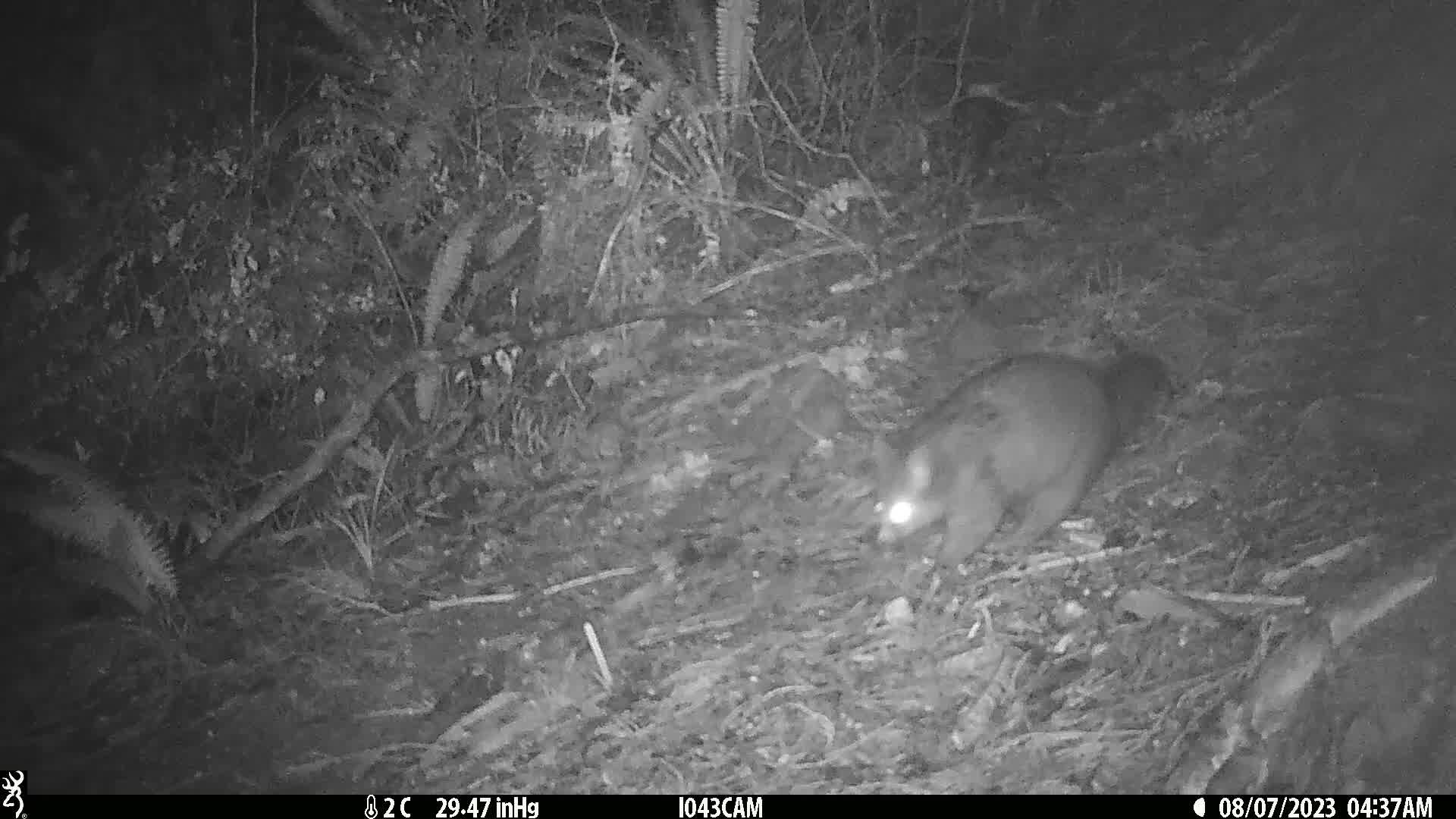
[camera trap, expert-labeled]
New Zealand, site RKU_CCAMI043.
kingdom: Animalia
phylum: Chordata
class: Mammalia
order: Diprotodontia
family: Phalangeridae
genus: Trichosurus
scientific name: Trichosurus vulpecula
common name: common brushtail possum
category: possum